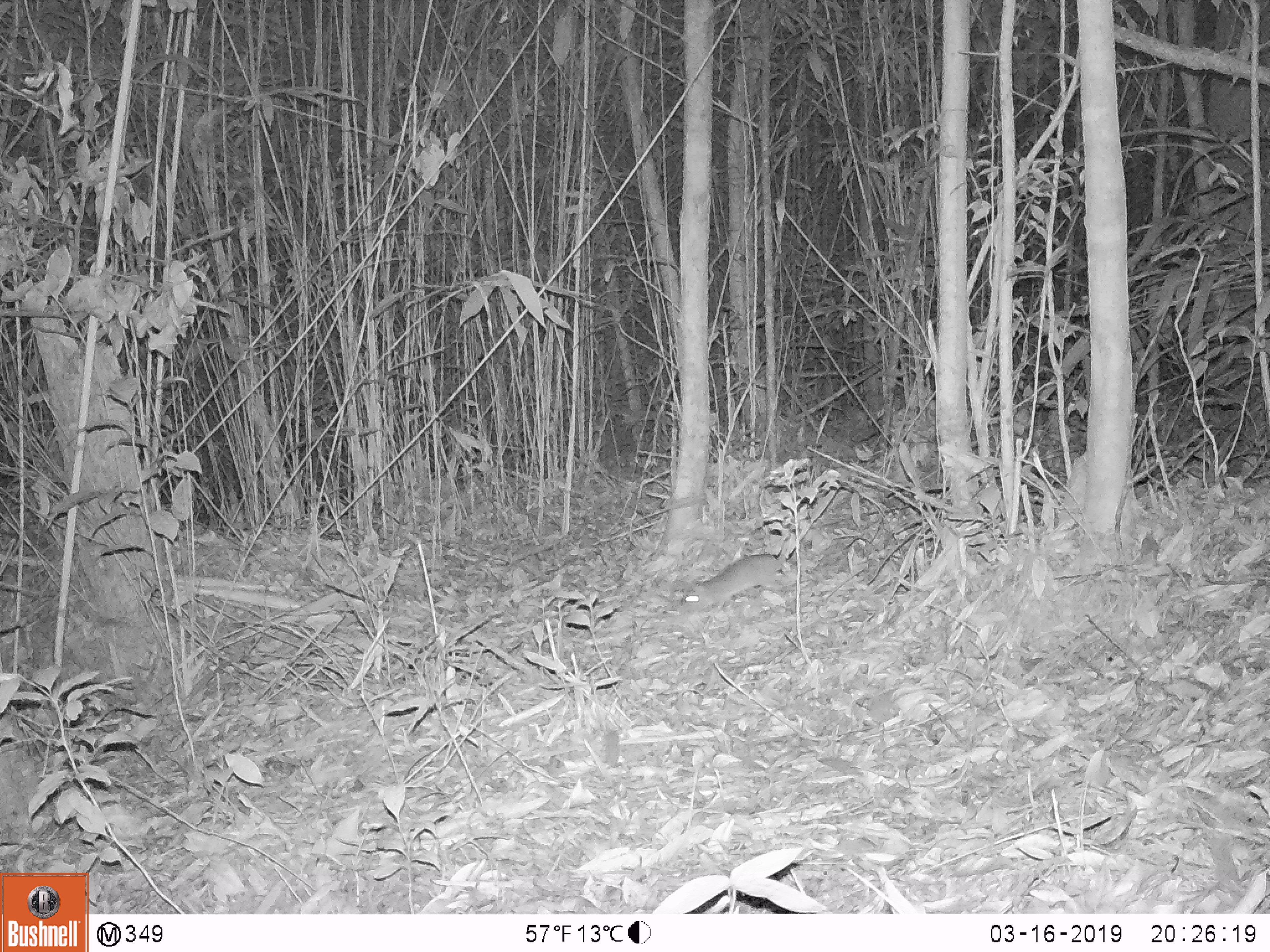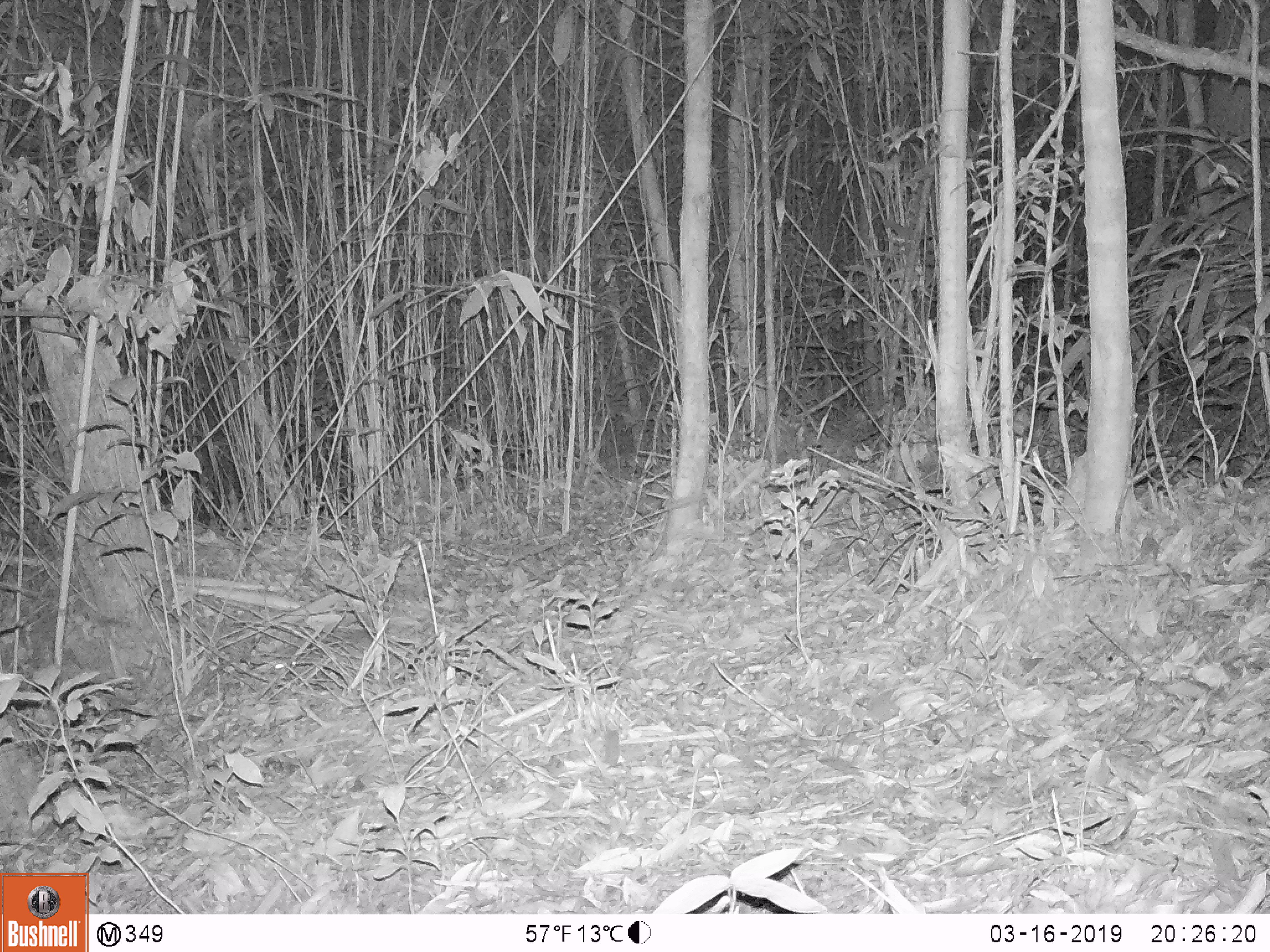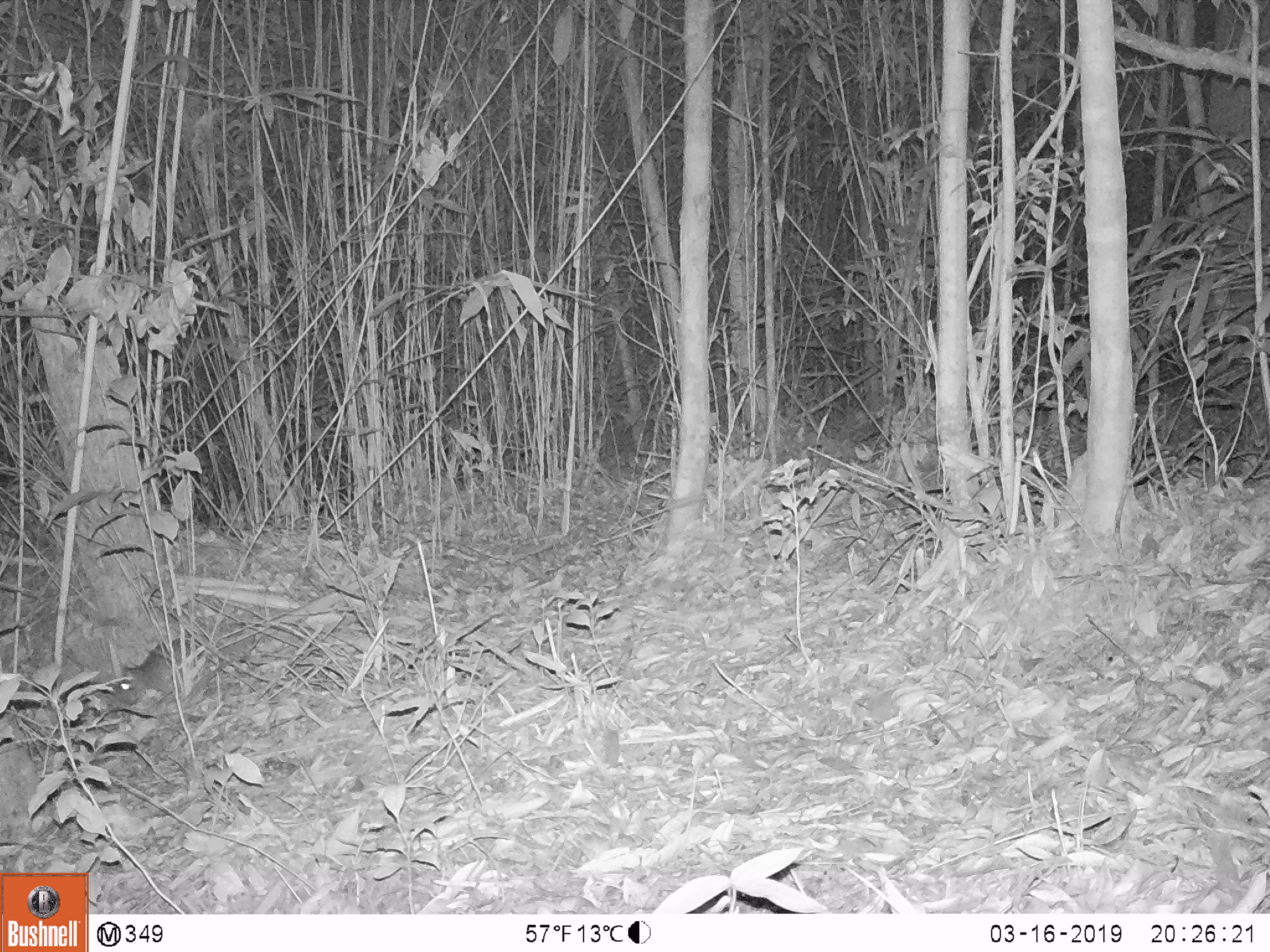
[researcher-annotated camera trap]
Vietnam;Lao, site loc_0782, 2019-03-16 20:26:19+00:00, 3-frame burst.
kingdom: Animalia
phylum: Chordata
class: Mammalia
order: Rodentia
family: Muridae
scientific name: Muridae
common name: old-world mice and rats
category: unidentified murid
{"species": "unidentified murid (old-world mice and rats) (Muridae)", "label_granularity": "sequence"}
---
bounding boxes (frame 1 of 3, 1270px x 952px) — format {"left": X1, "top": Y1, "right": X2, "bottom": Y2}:
unidentified murid: {"left": 677, "top": 529, "right": 796, "bottom": 615}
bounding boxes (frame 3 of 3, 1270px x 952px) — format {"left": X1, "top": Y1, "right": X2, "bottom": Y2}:
unidentified murid: {"left": 112, "top": 637, "right": 201, "bottom": 705}